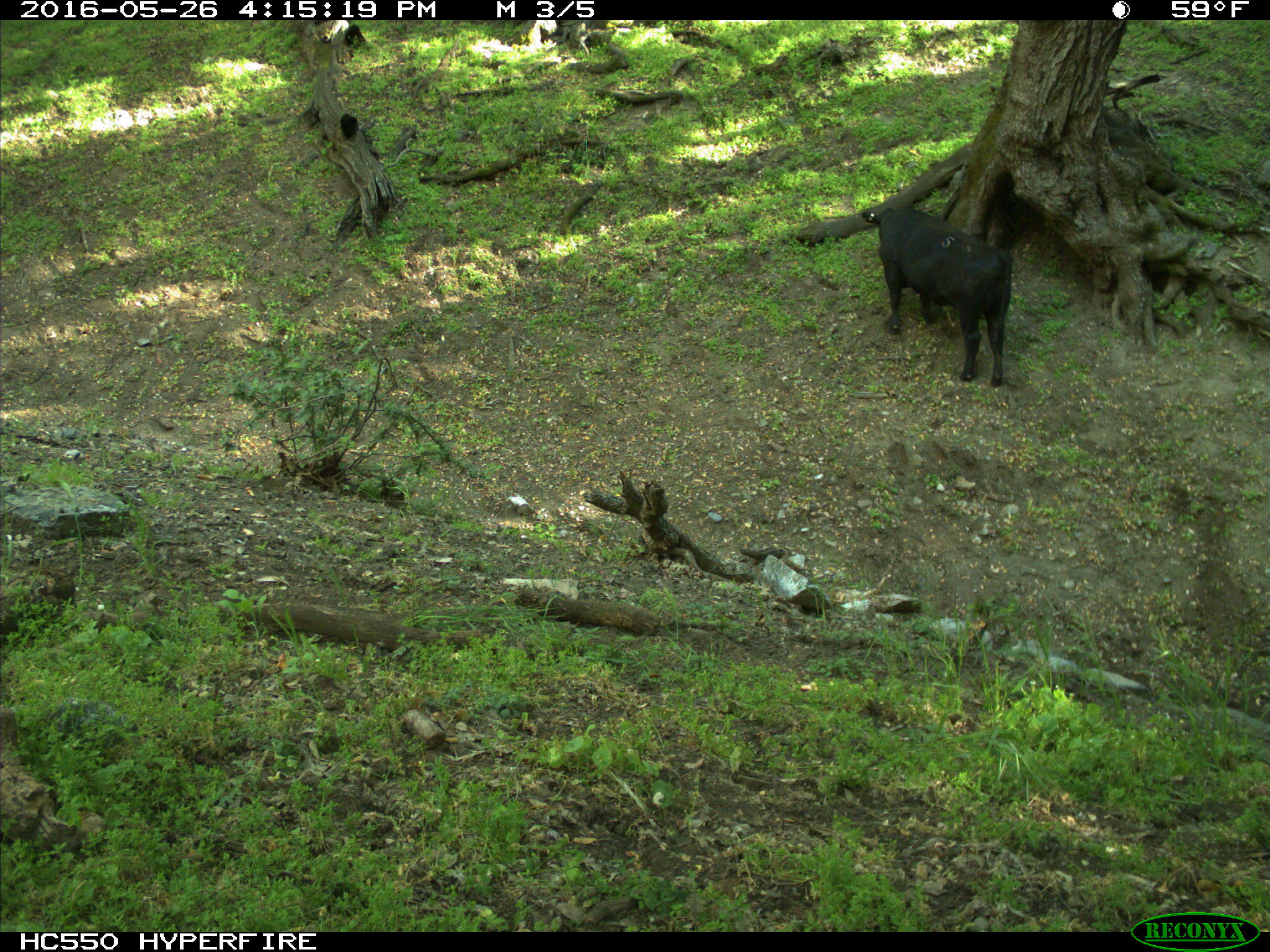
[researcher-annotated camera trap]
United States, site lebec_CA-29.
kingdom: Animalia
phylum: Chordata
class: Mammalia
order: Artiodactyla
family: Bovidae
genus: Bos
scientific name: Bos taurus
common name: domestic cow